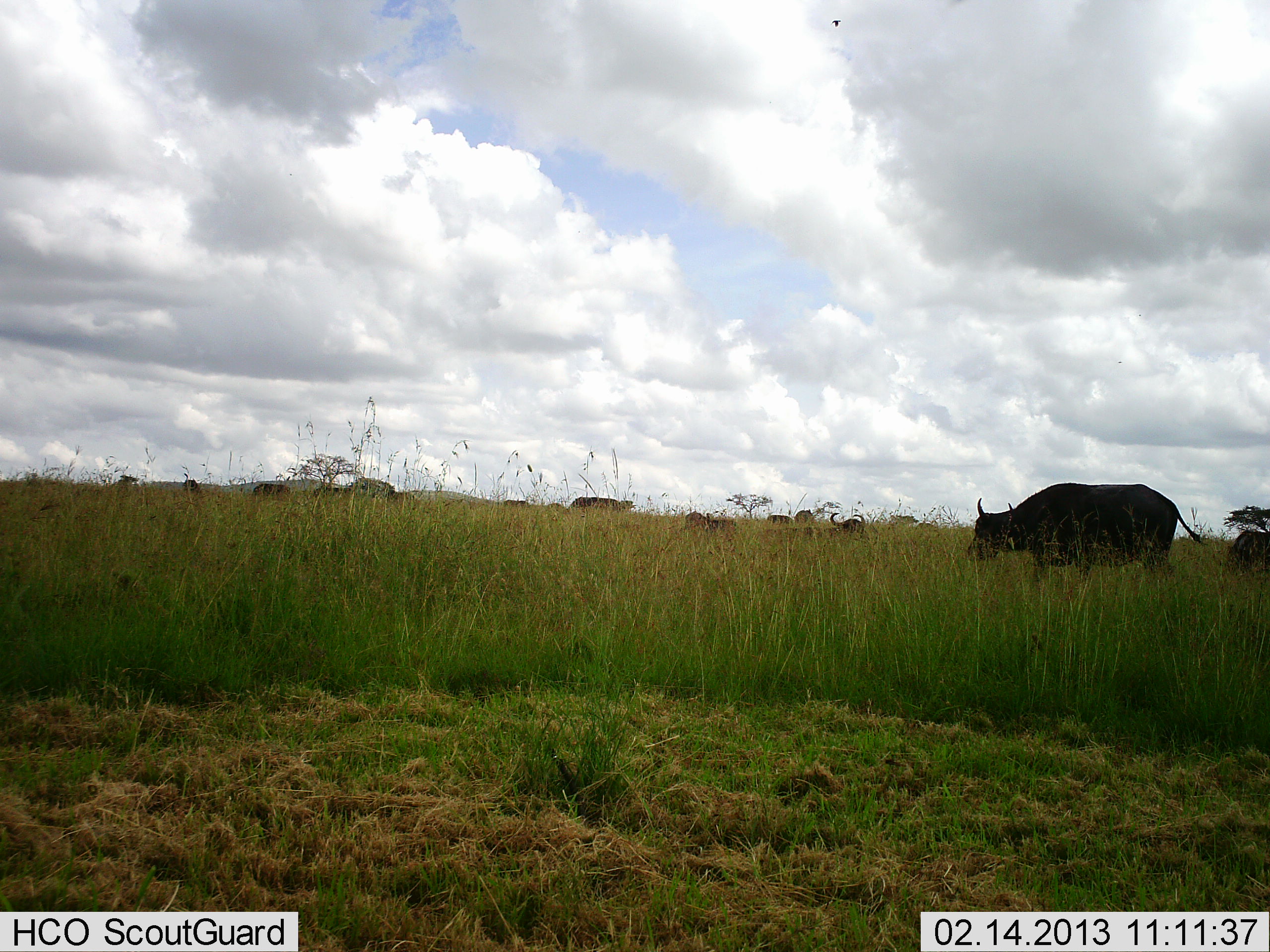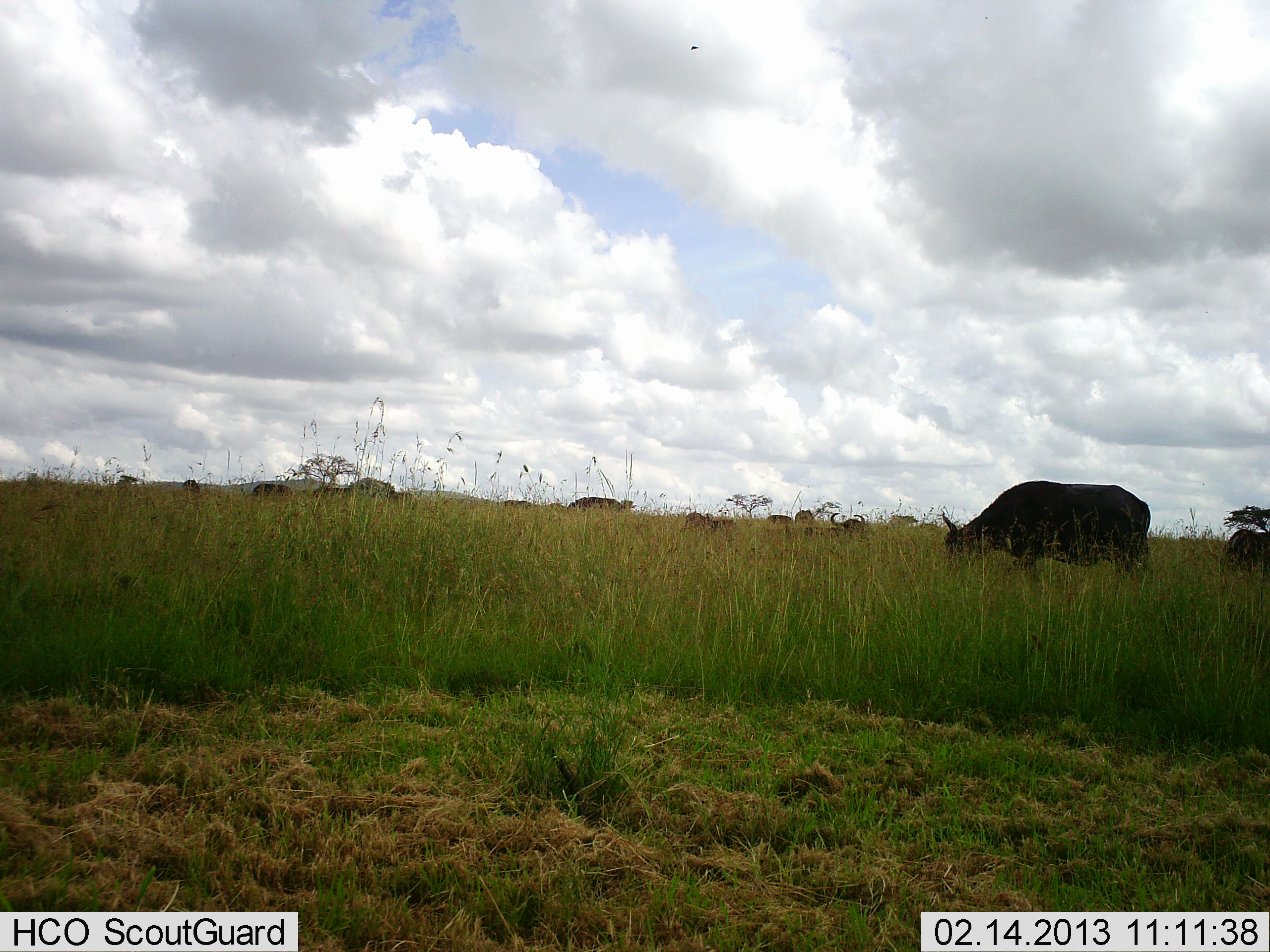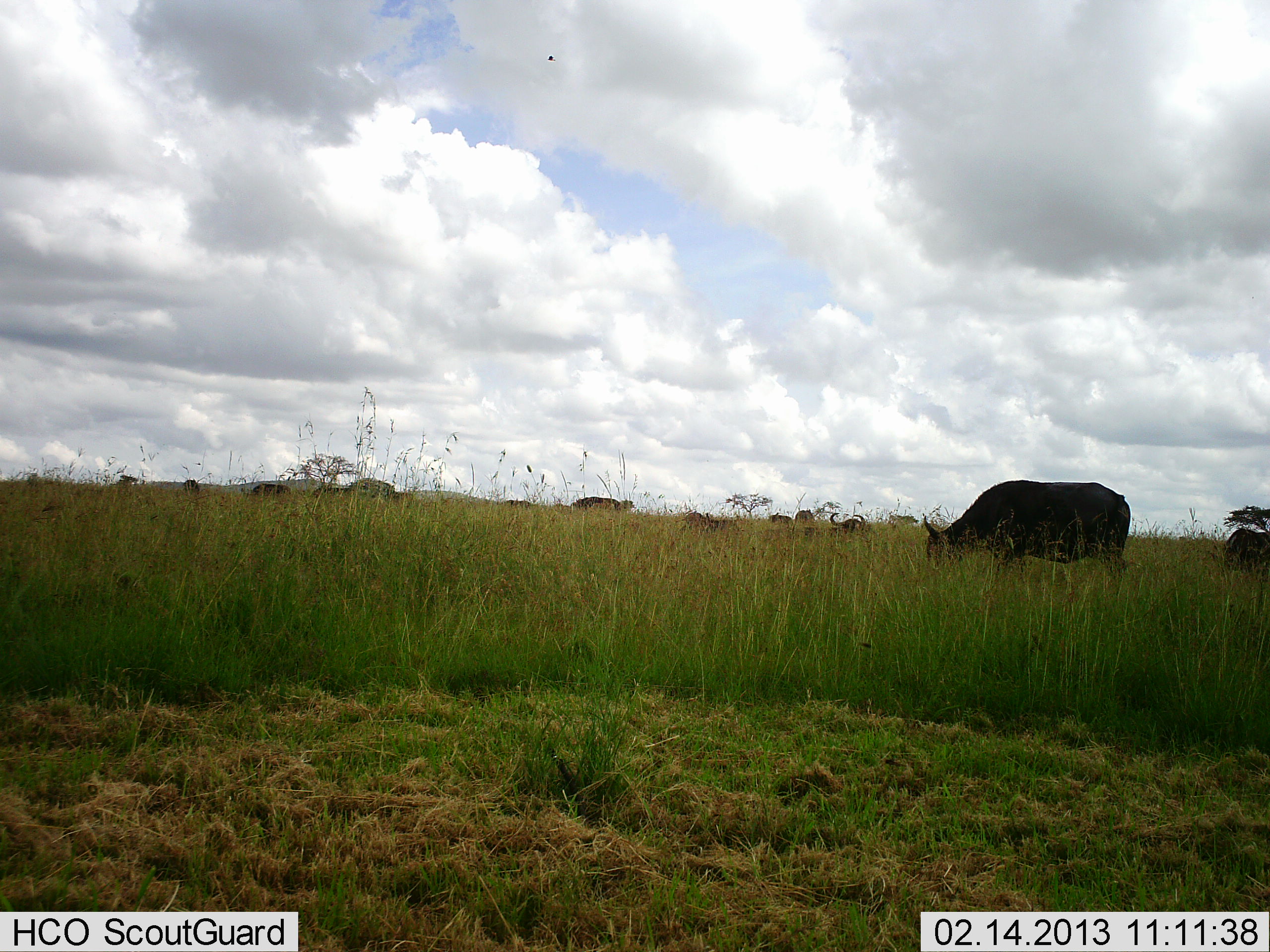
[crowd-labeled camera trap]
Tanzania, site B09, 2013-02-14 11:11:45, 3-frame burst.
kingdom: Animalia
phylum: Chordata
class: Mammalia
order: Artiodactyla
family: Bovidae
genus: Syncerus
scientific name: Syncerus caffer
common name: cape buffalo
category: buffalo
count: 8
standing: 17%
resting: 17%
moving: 39%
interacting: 0%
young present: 0%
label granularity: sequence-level